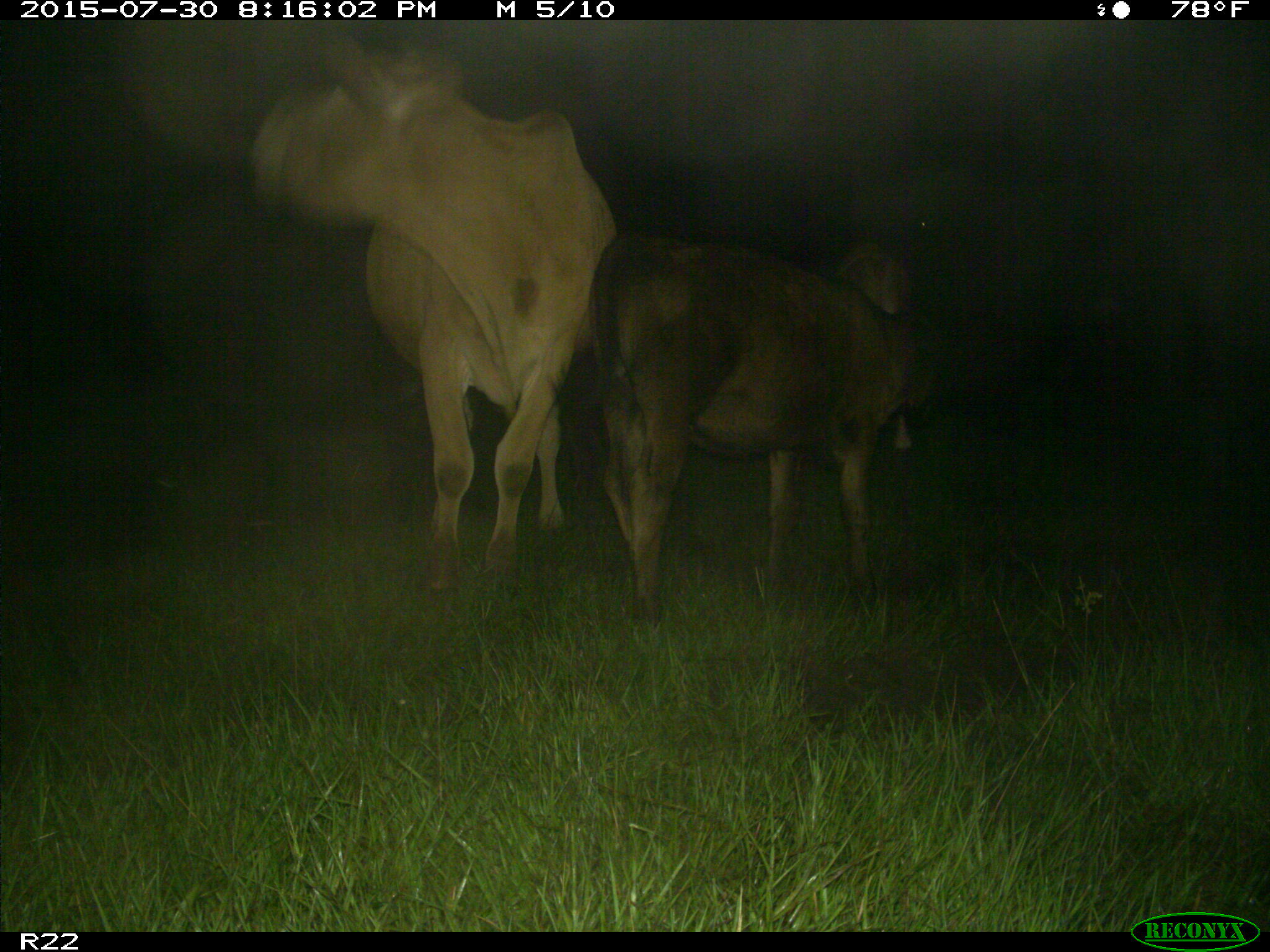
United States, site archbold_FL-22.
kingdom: Animalia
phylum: Chordata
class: Mammalia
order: Artiodactyla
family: Bovidae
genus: Bos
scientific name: Bos taurus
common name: domestic cow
Bos taurus (domestic cow).